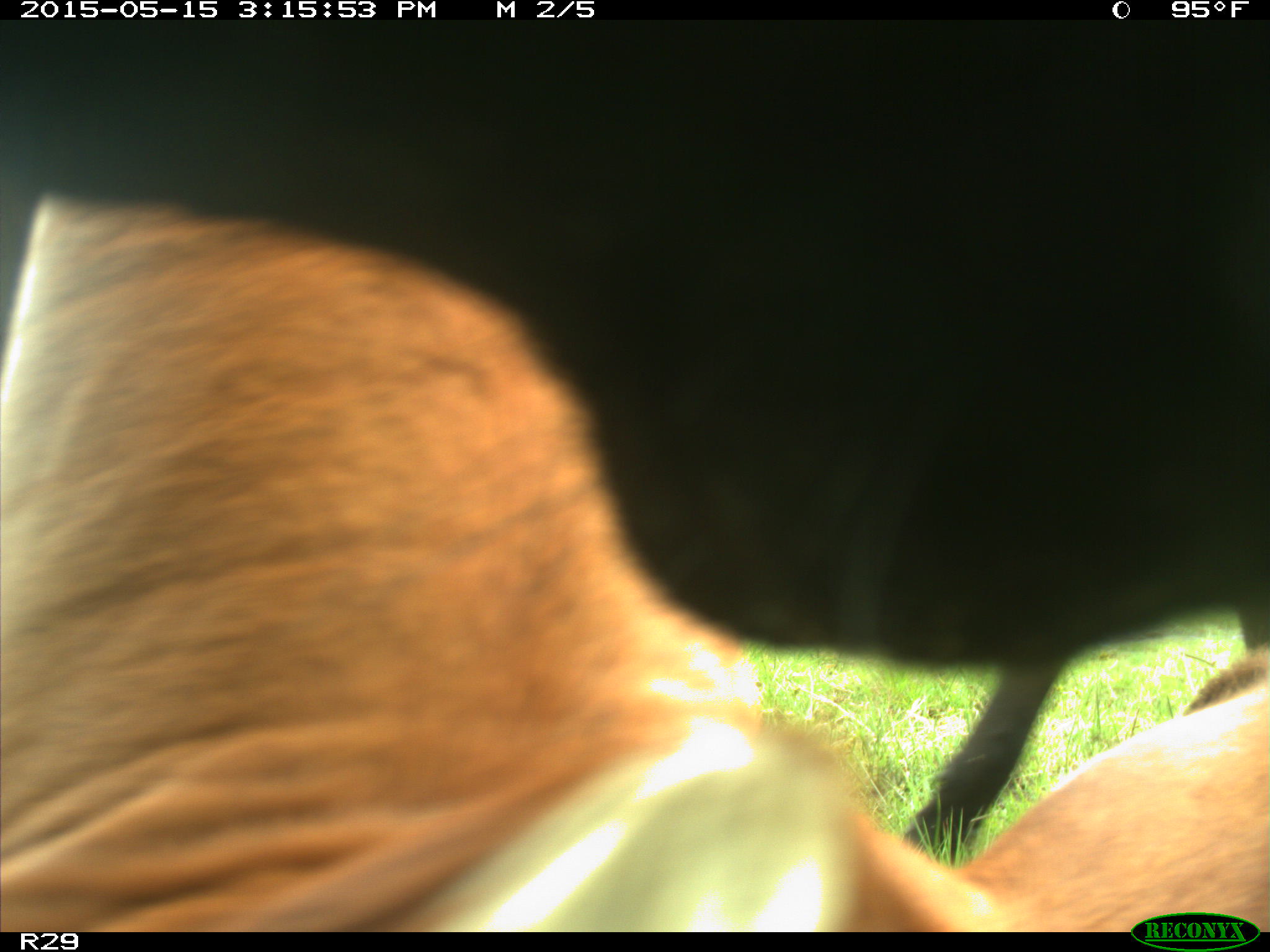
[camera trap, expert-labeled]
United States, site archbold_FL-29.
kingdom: Animalia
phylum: Chordata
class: Mammalia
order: Artiodactyla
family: Bovidae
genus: Bos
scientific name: Bos taurus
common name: domestic cow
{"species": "Bos taurus (domestic cow)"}